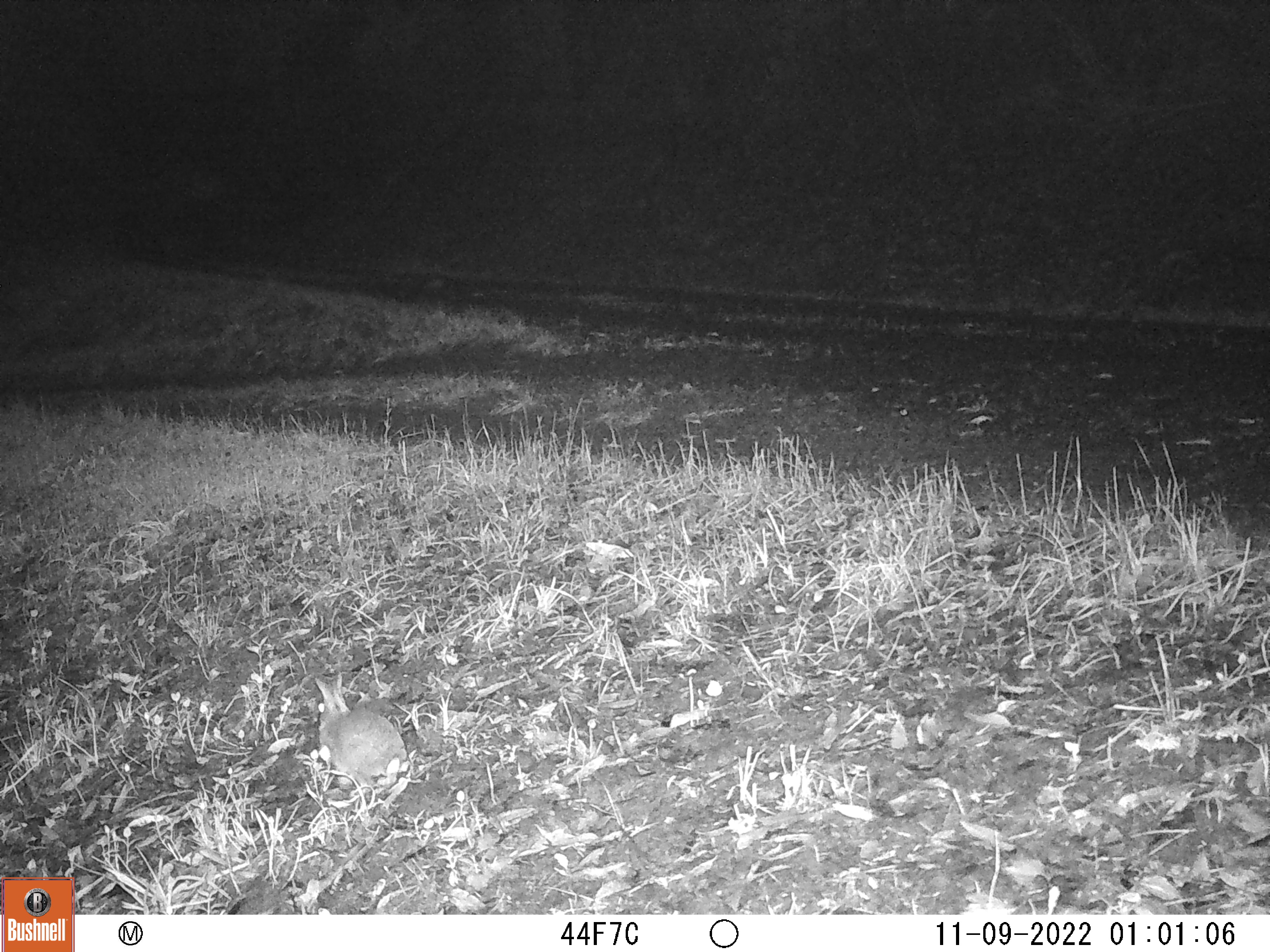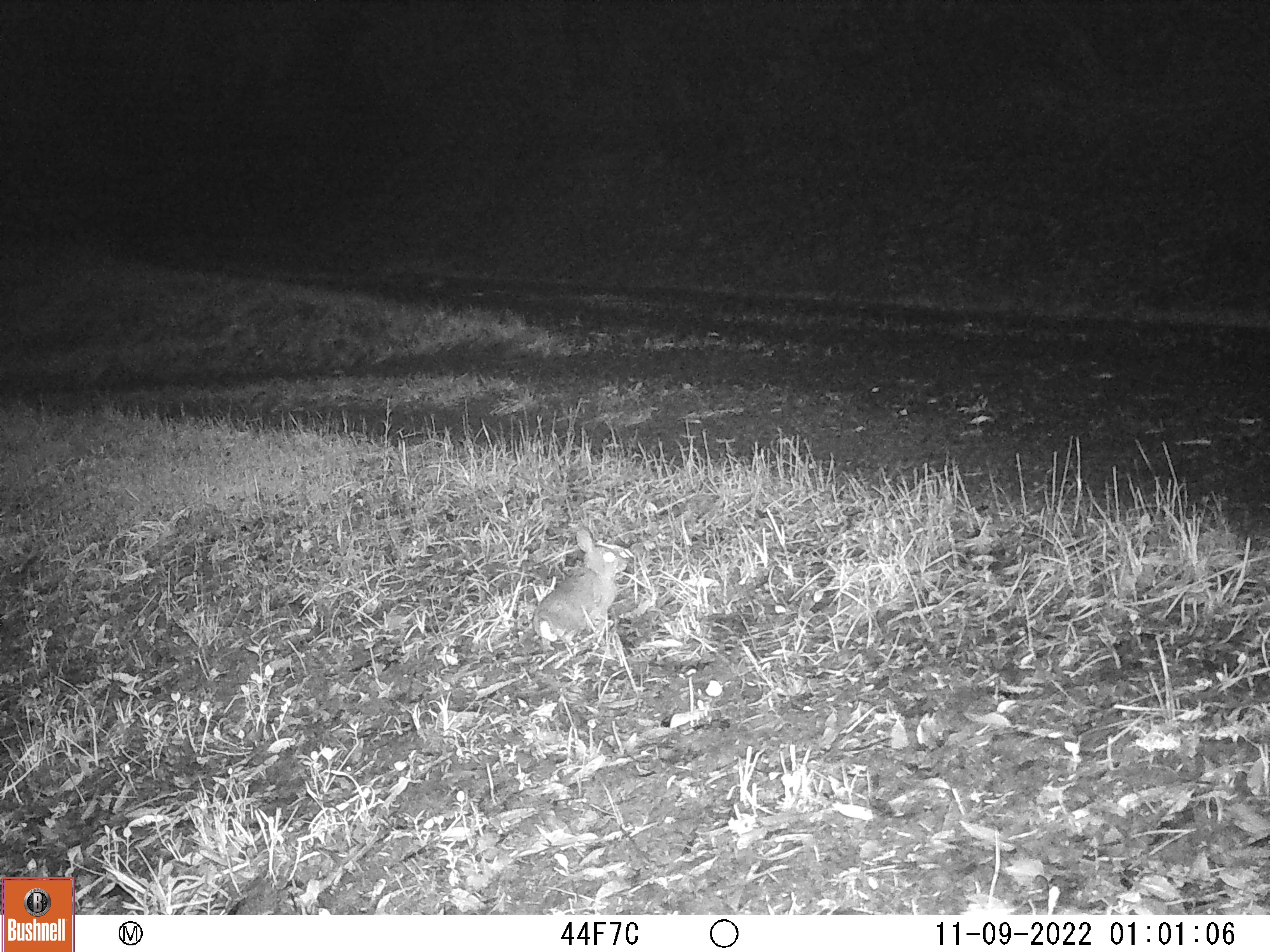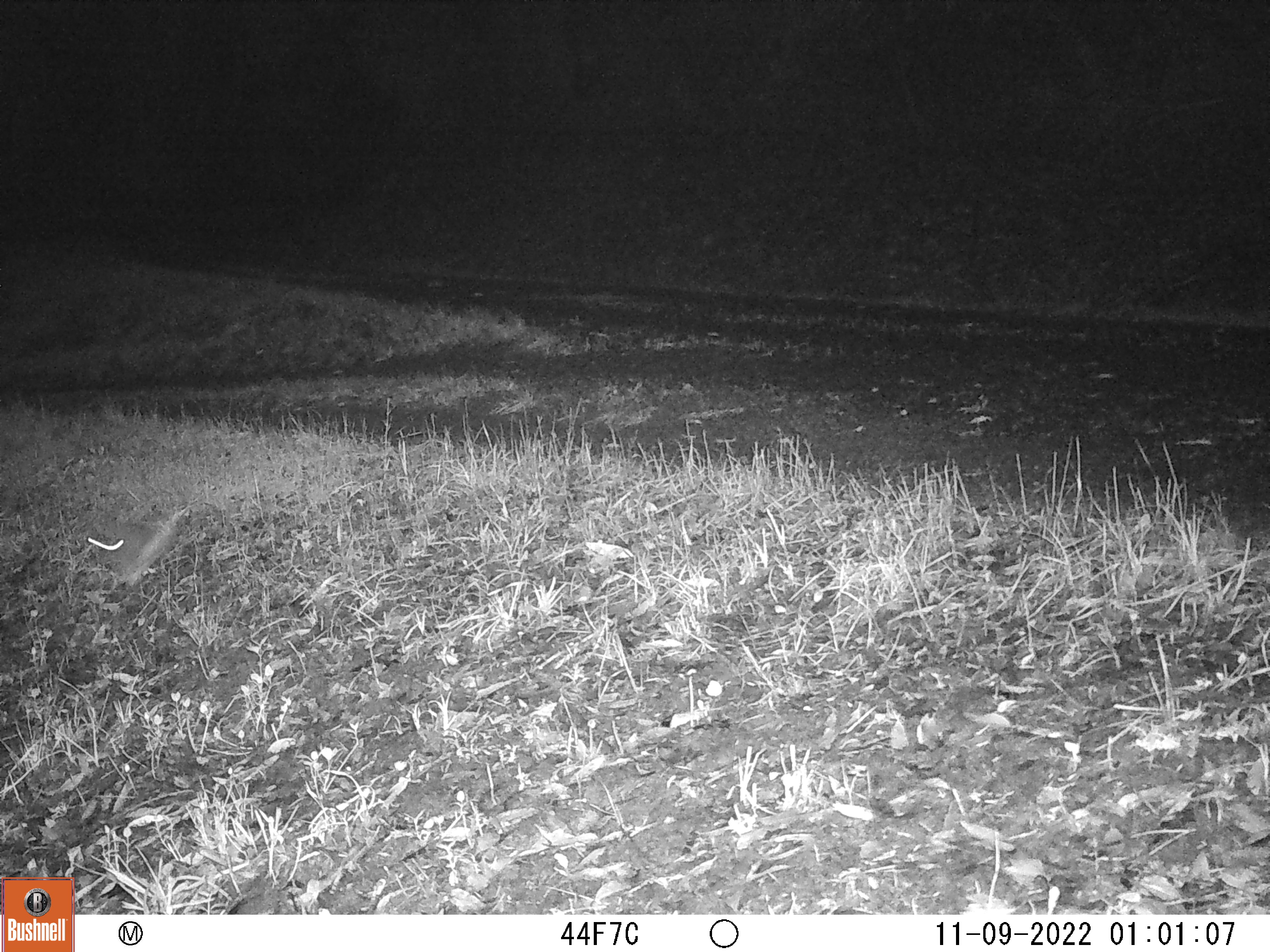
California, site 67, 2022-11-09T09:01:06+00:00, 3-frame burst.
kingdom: Animalia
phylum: Chordata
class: Mammalia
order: Lagomorpha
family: Leporidae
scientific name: Leporidae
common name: rabbit